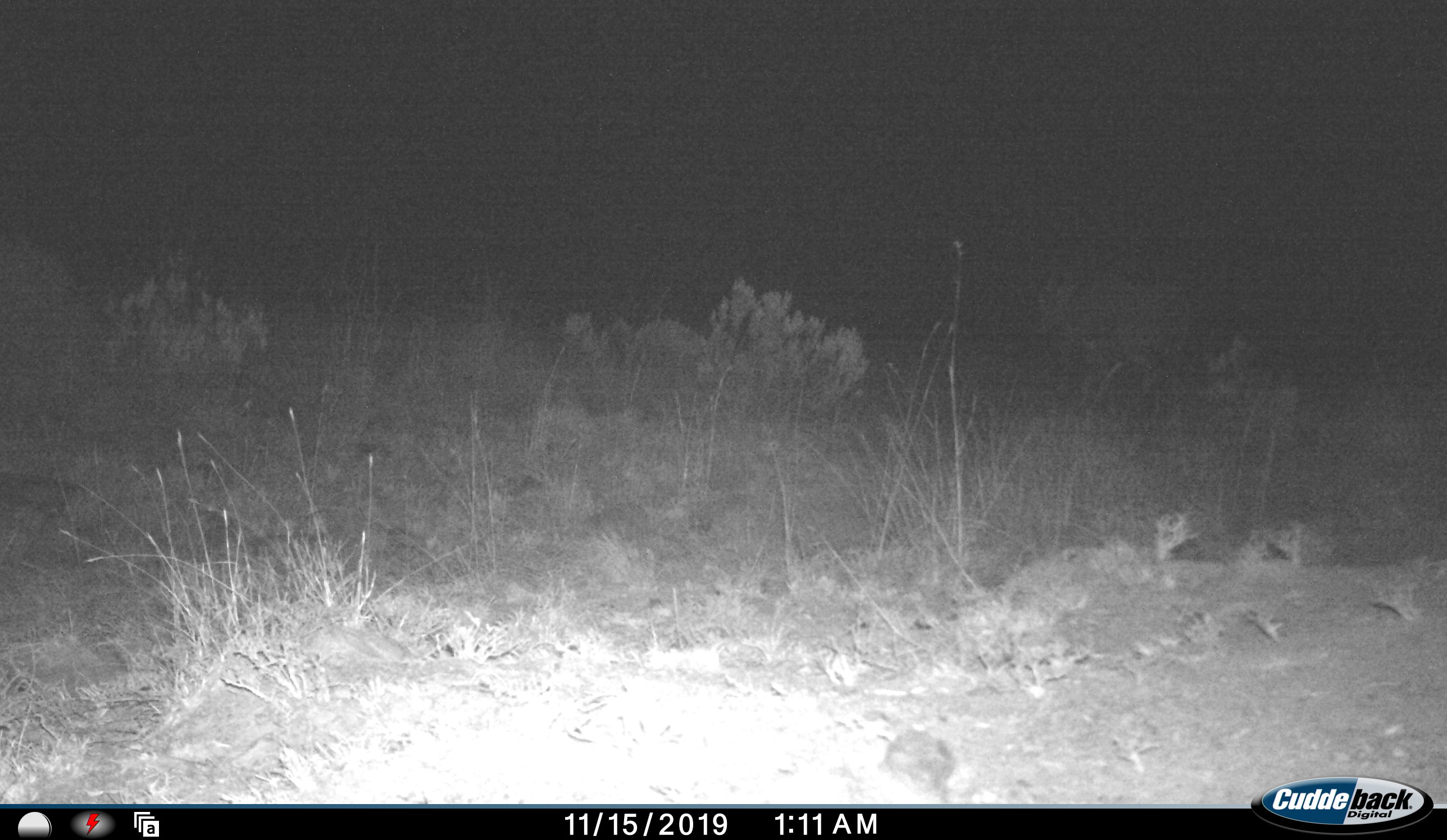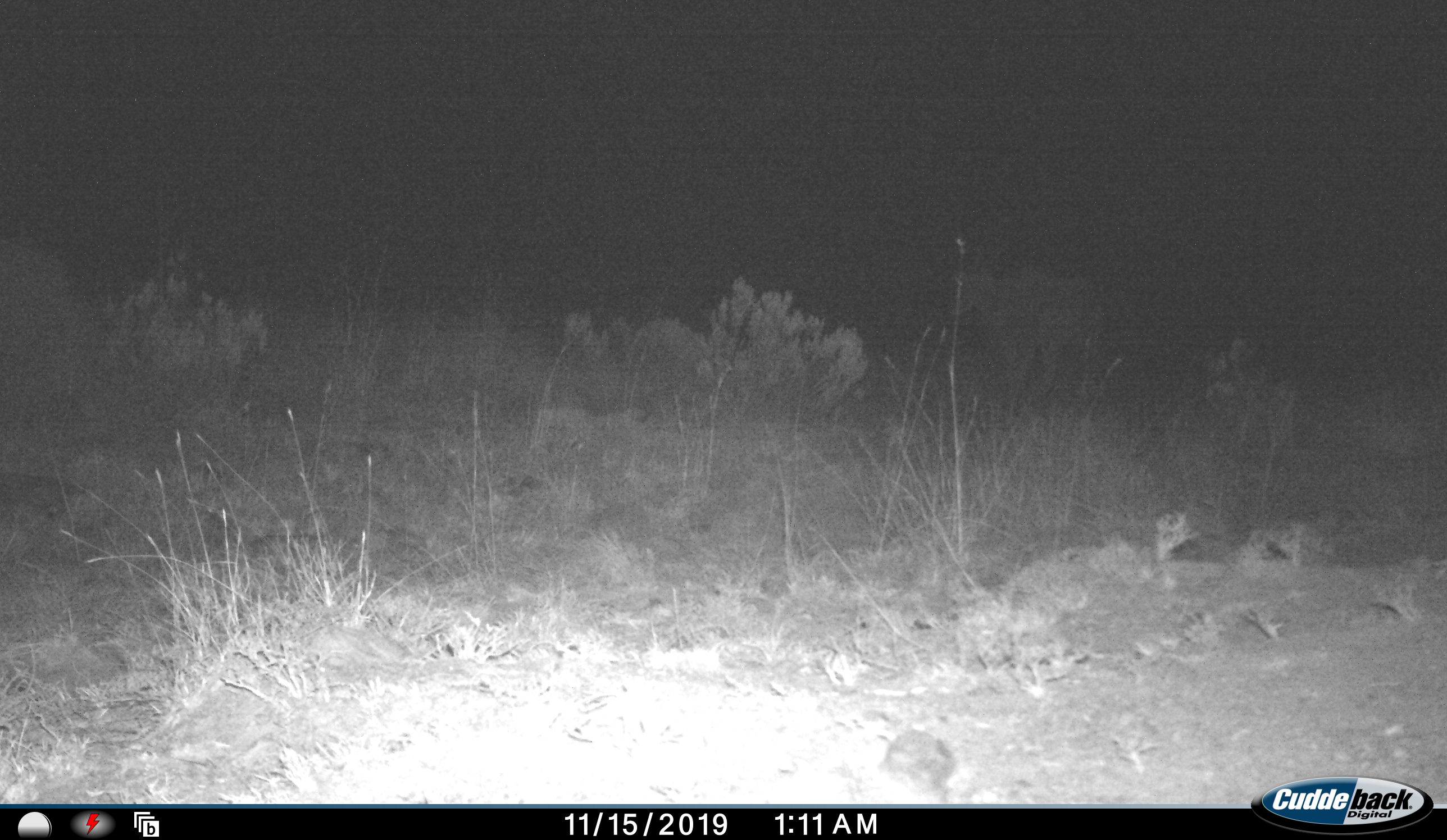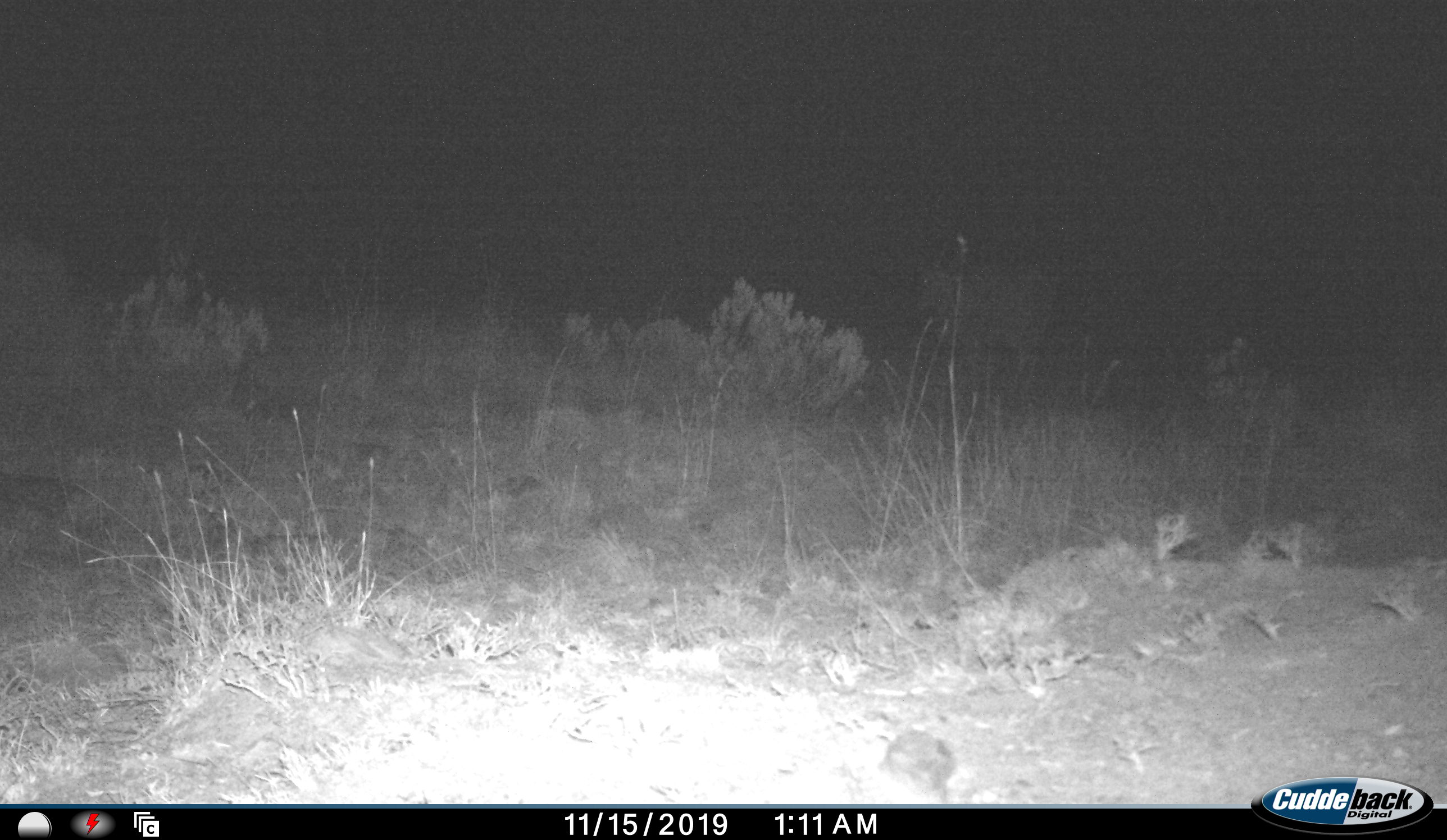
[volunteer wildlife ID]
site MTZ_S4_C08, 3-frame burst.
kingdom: Animalia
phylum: Chordata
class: Mammalia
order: Artiodactyla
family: Bovidae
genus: Tragelaphus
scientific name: Tragelaphus oryx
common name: eland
Eland (Tragelaphus oryx), count 1. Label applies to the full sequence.